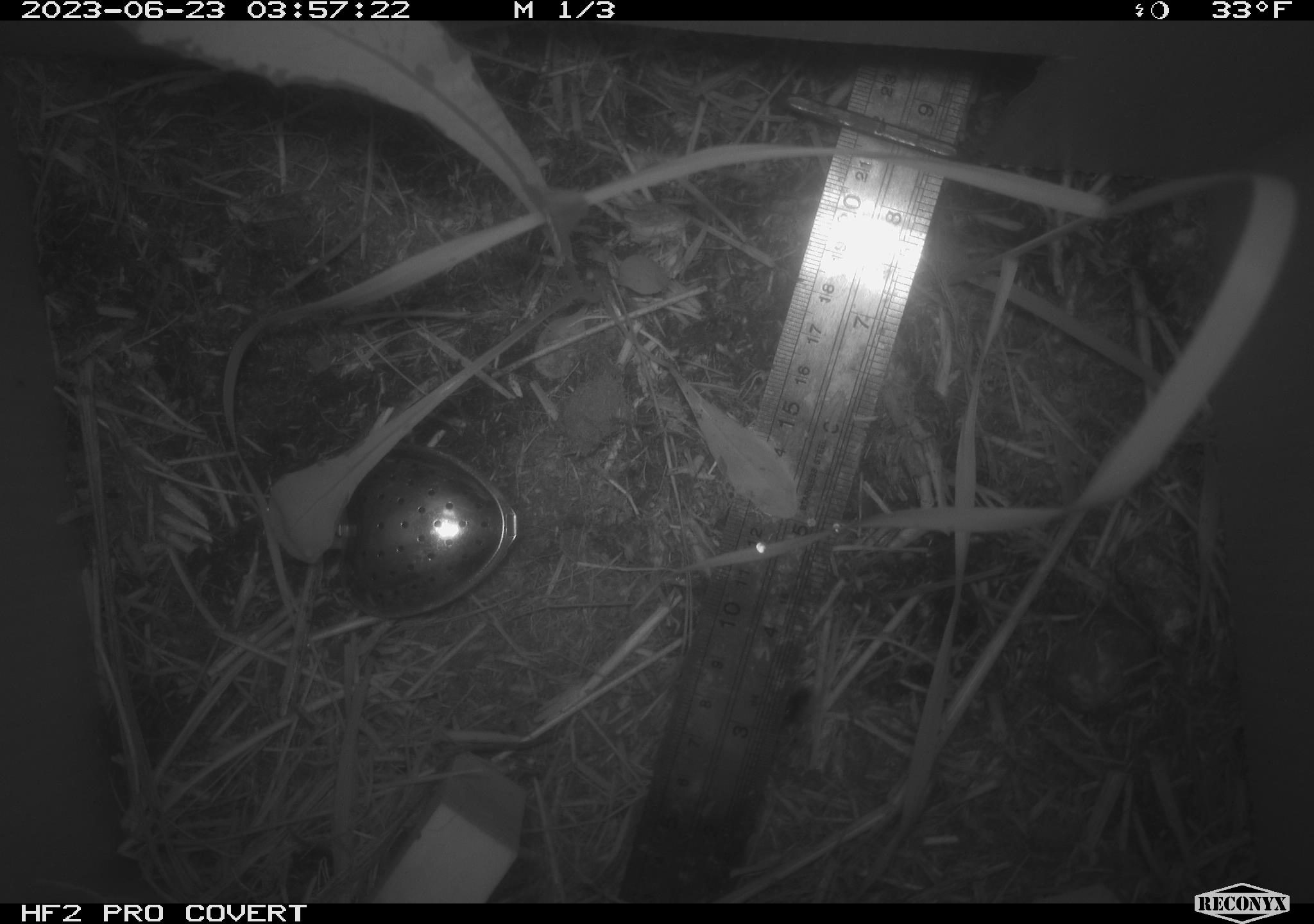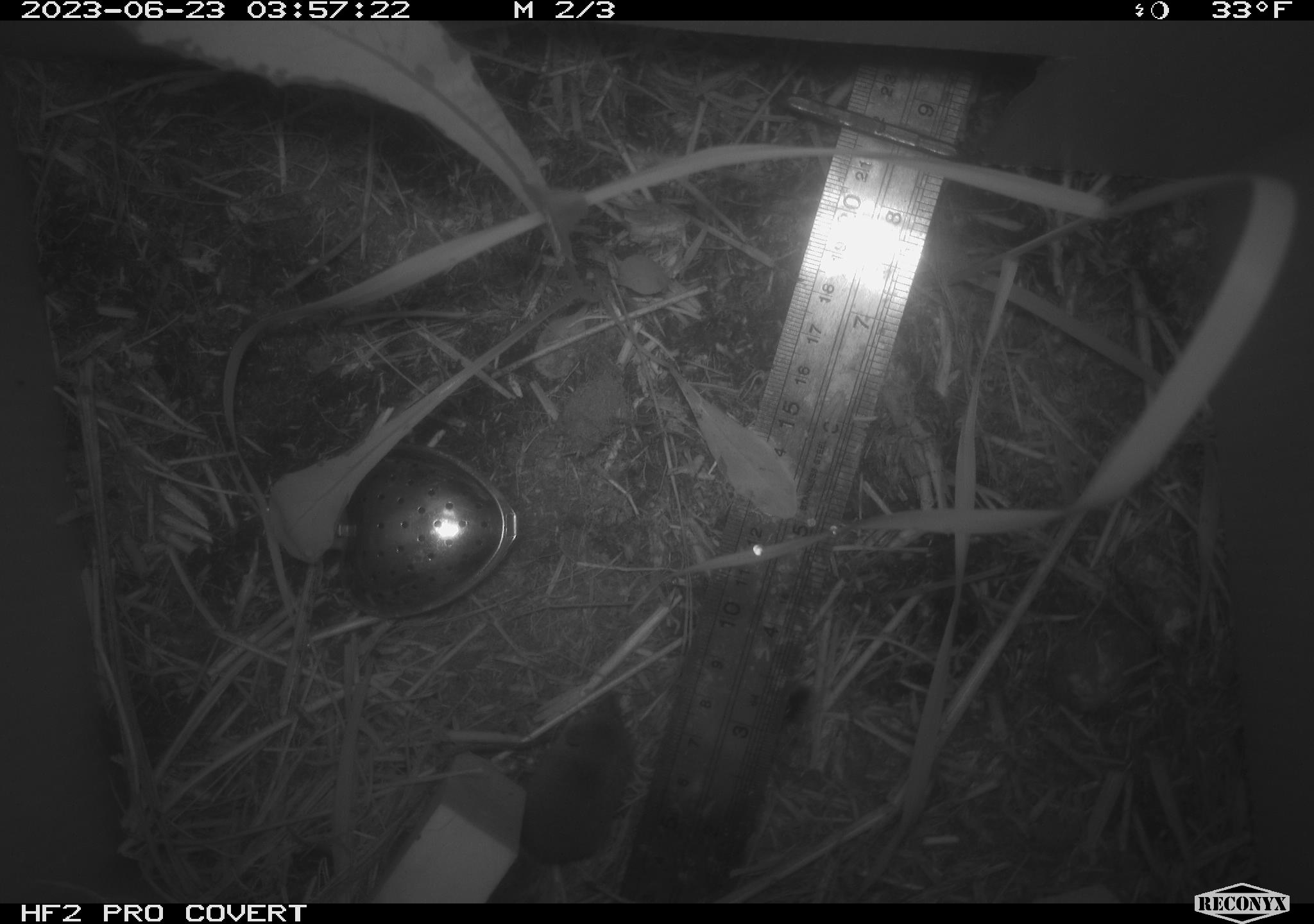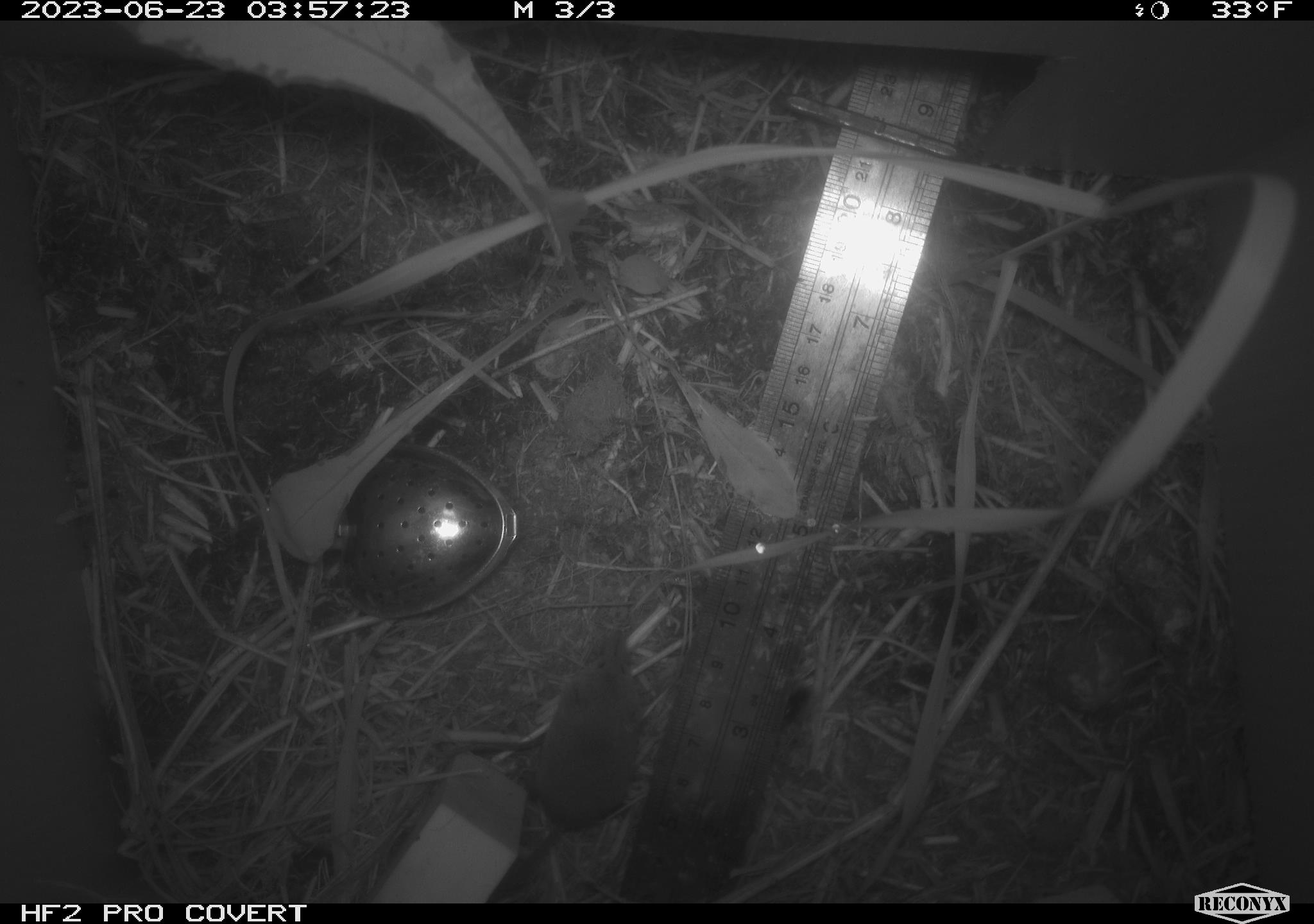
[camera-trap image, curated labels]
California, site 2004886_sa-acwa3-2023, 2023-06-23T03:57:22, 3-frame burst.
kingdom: Animalia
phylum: Chordata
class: Mammalia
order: Eulipotyphla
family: Soricidae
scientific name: Soricidae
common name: shrews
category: soricidae family